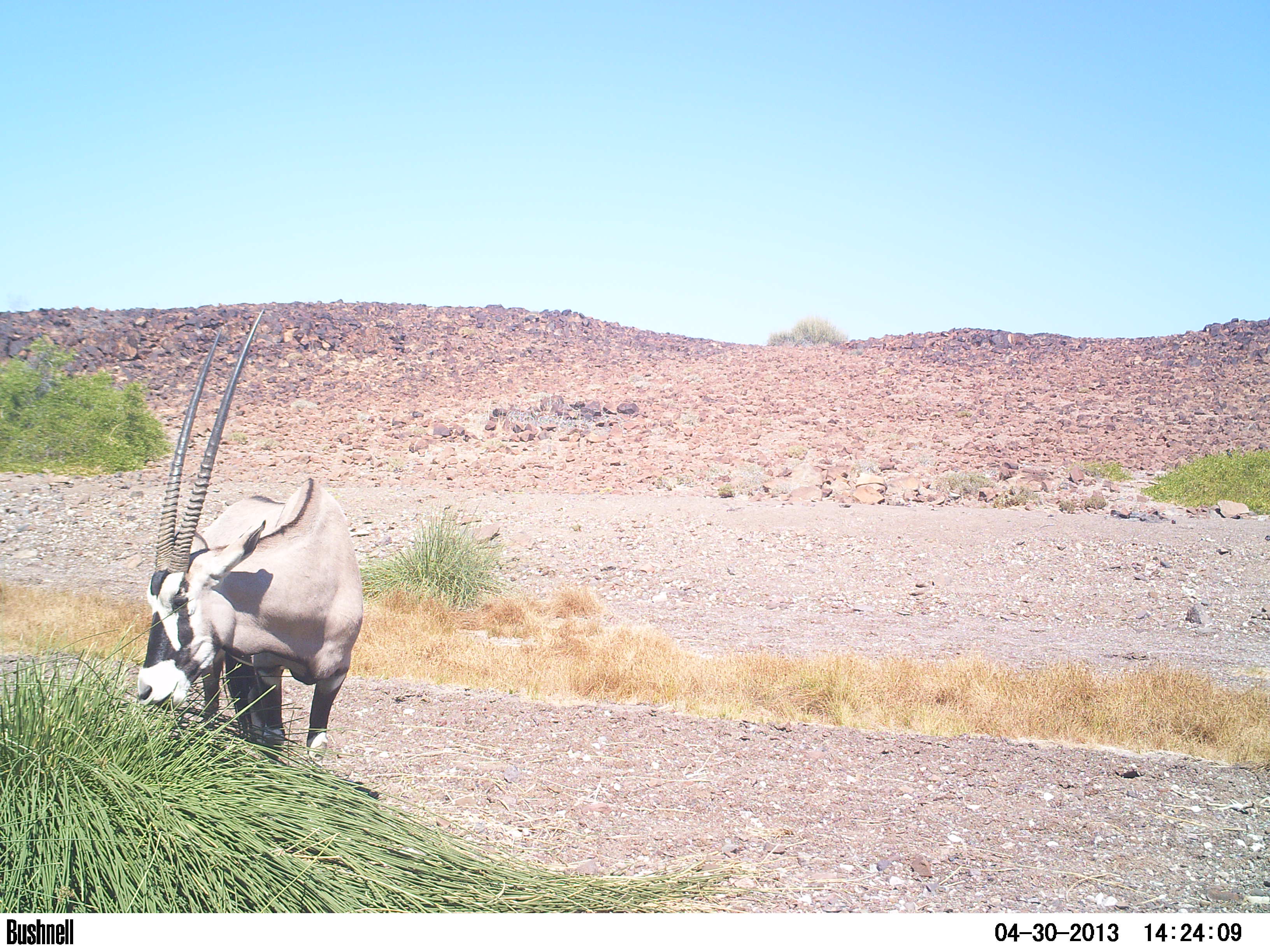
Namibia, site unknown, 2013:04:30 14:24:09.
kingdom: Animalia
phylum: Chordata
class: Mammalia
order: Artiodactyla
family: Bovidae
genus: Oryx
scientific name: Oryx gazella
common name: gemsbok